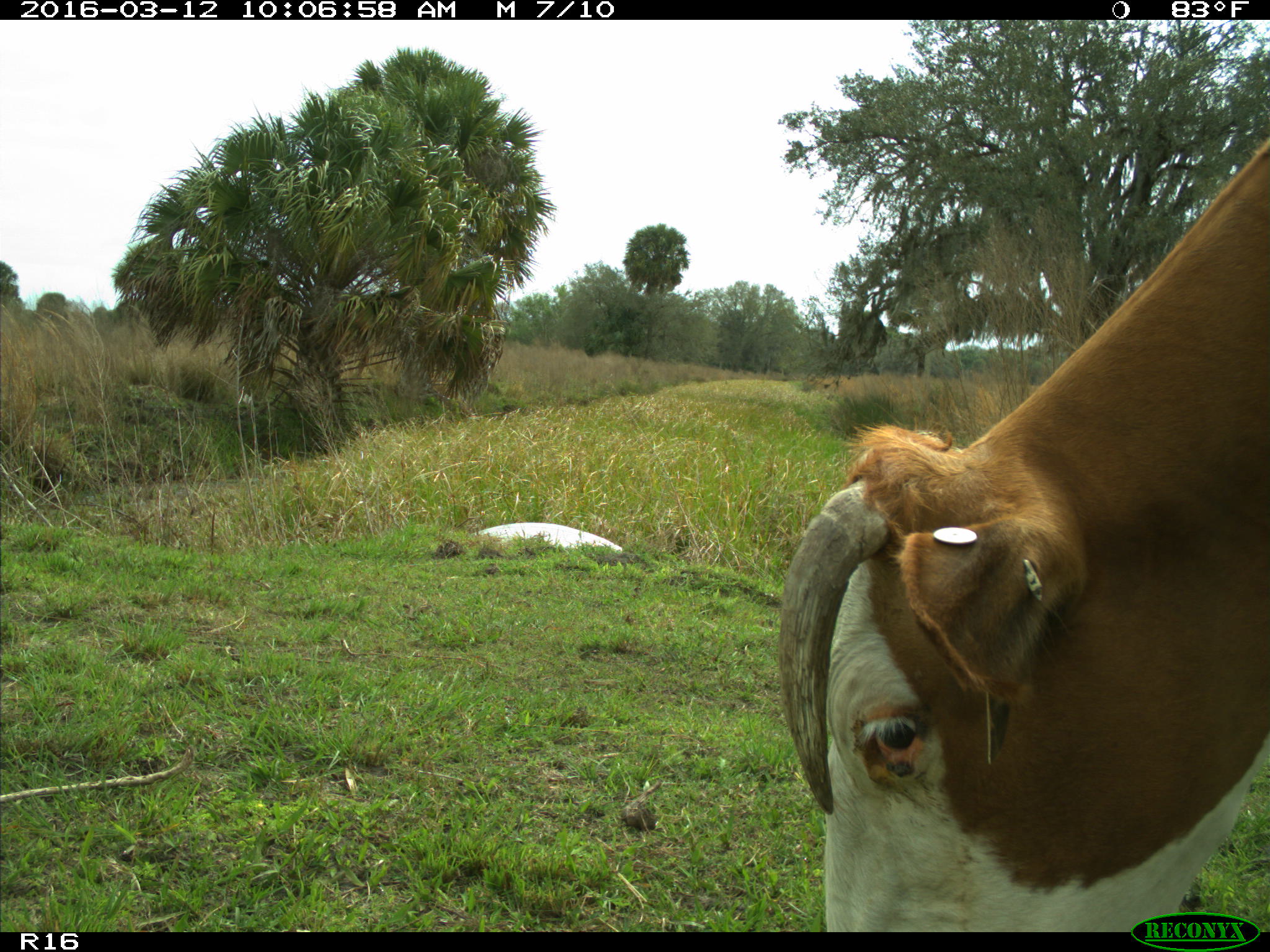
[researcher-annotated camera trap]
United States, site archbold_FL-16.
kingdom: Animalia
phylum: Chordata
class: Mammalia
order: Artiodactyla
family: Bovidae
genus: Bos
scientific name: Bos taurus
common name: domestic cow